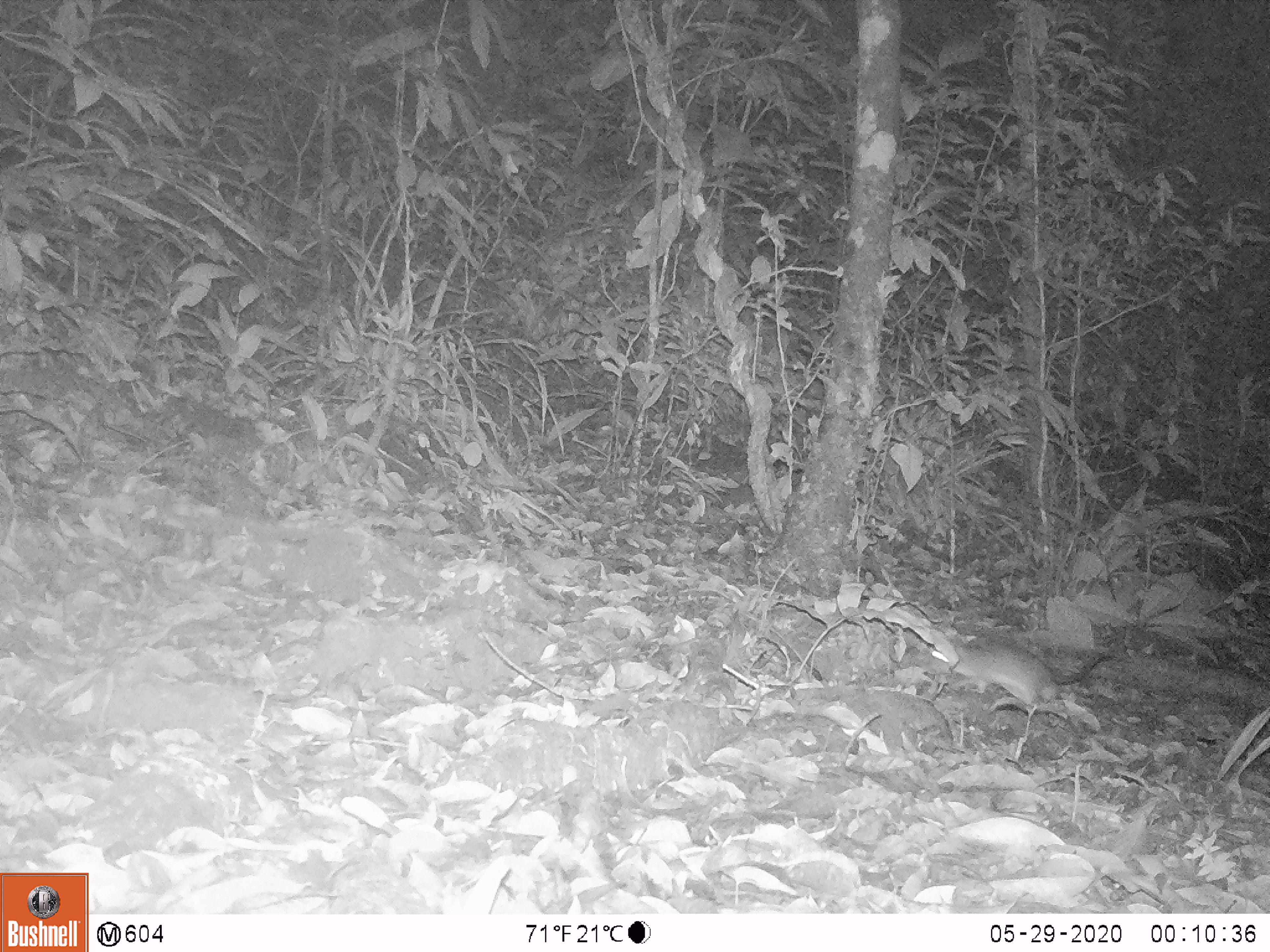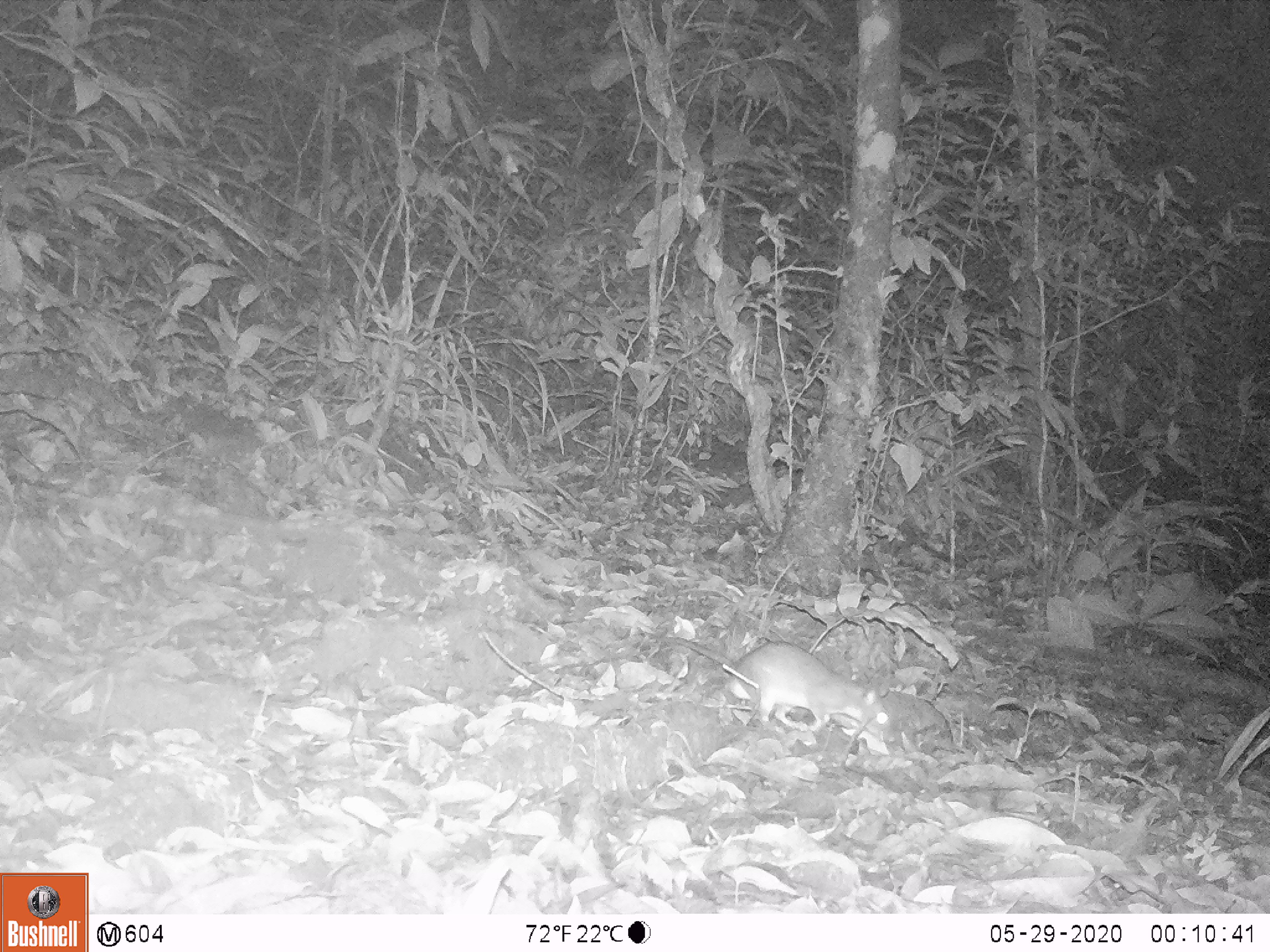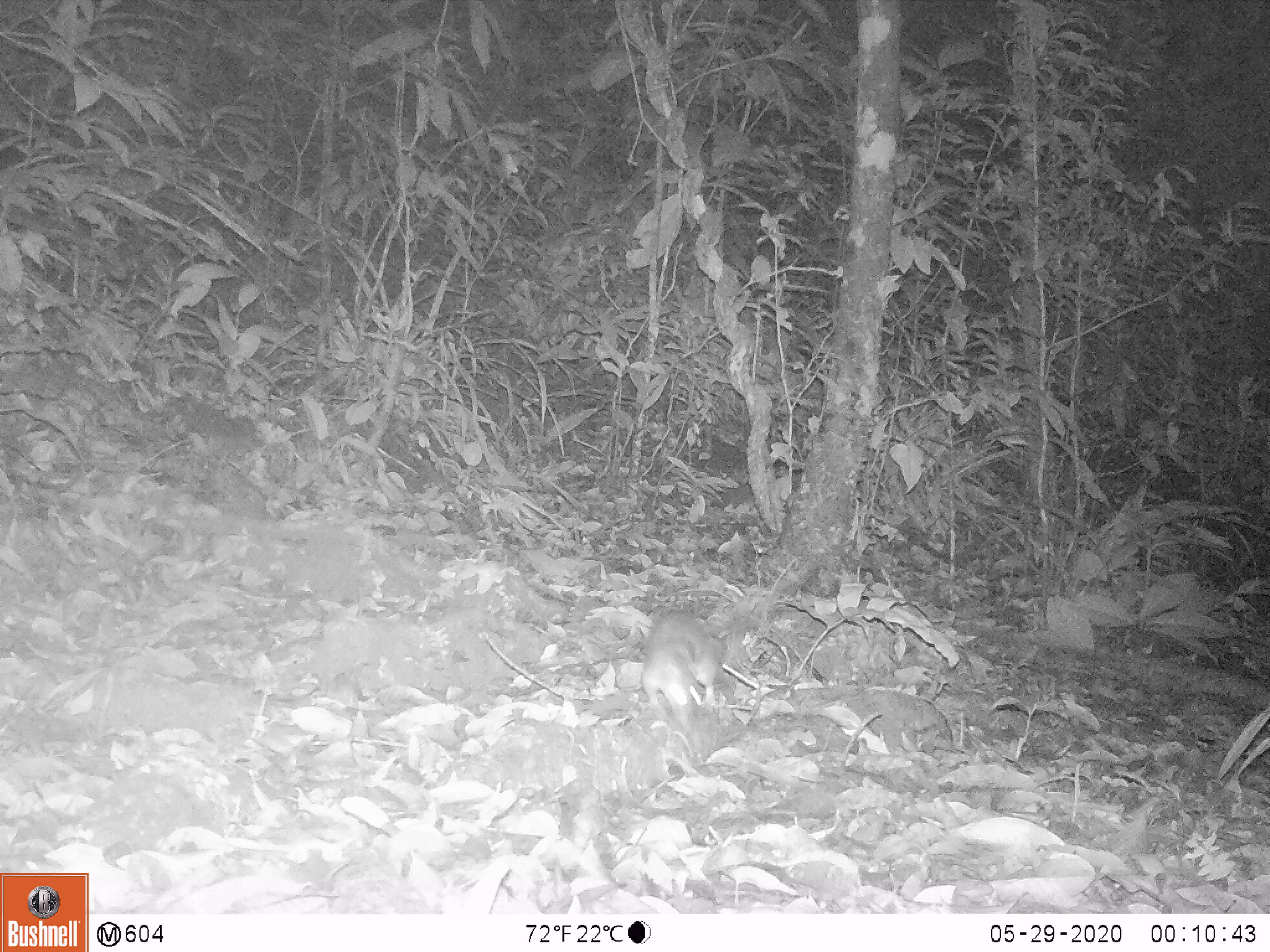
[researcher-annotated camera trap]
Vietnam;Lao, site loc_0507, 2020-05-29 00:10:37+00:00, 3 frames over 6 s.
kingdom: Animalia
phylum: Chordata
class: Mammalia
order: Rodentia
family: Muridae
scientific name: Muridae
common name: old-world mice and rats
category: unidentified murid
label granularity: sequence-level